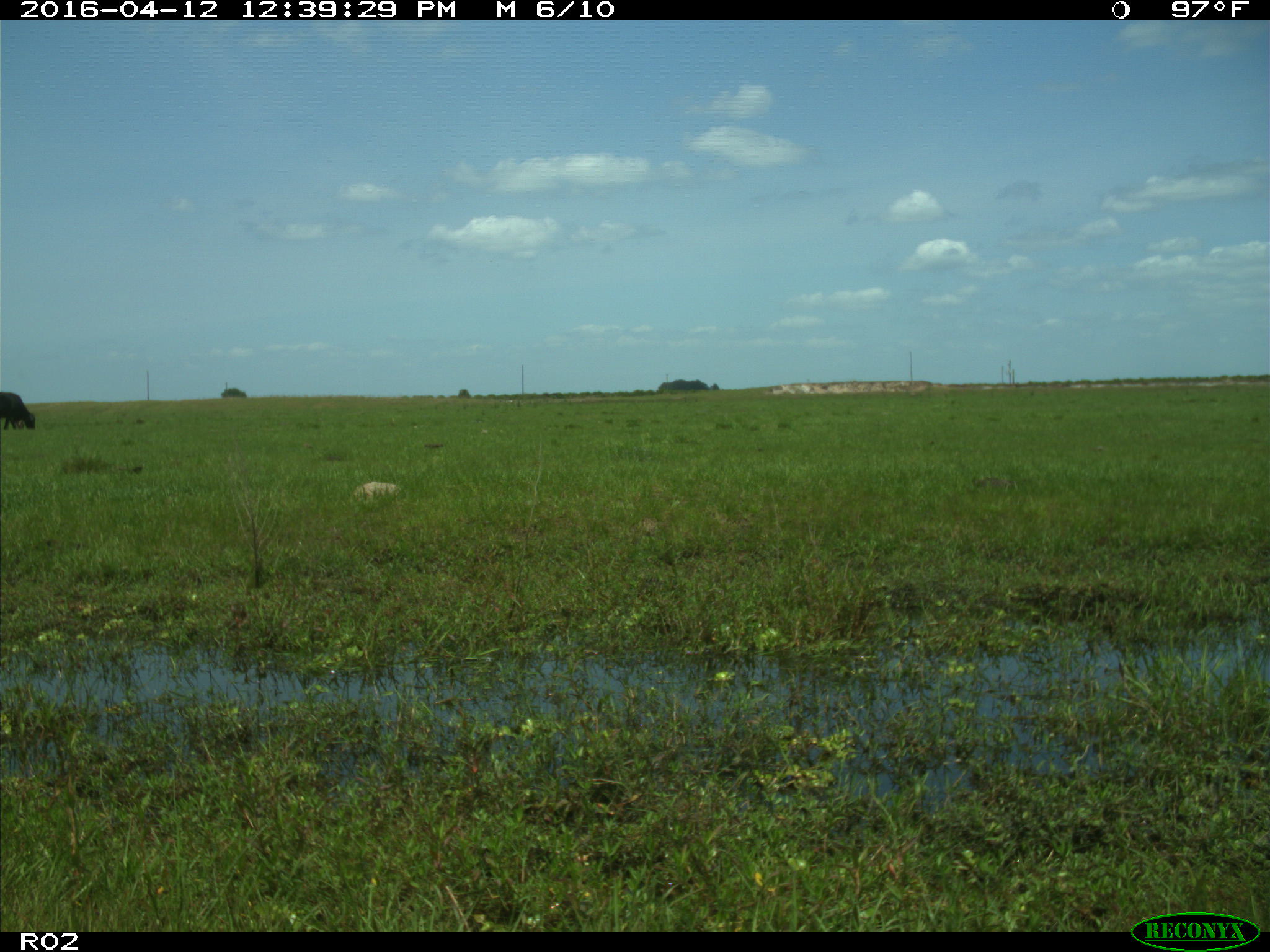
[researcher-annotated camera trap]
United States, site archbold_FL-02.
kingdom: Animalia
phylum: Chordata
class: Mammalia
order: Artiodactyla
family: Bovidae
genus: Bos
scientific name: Bos taurus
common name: domestic cow